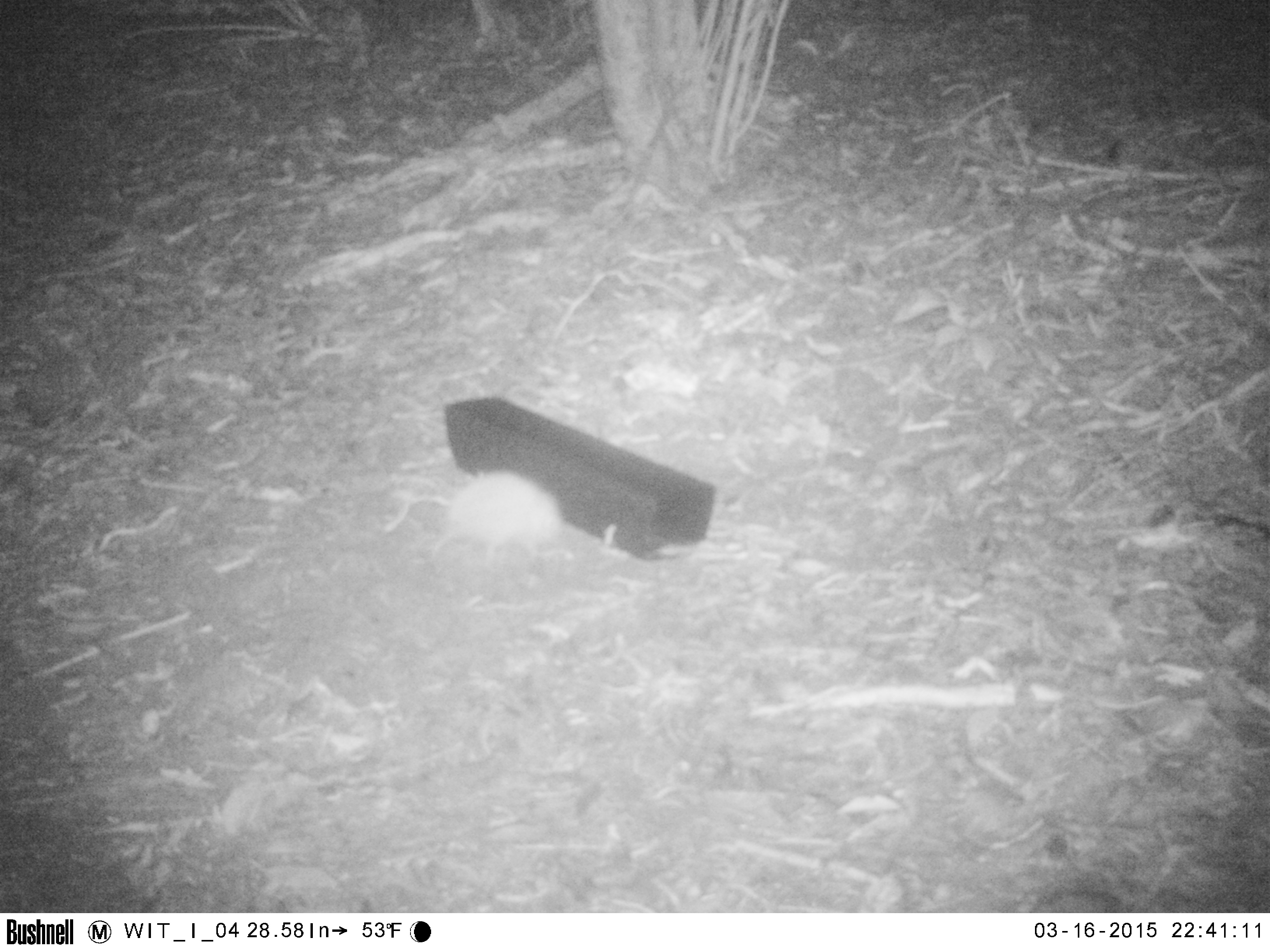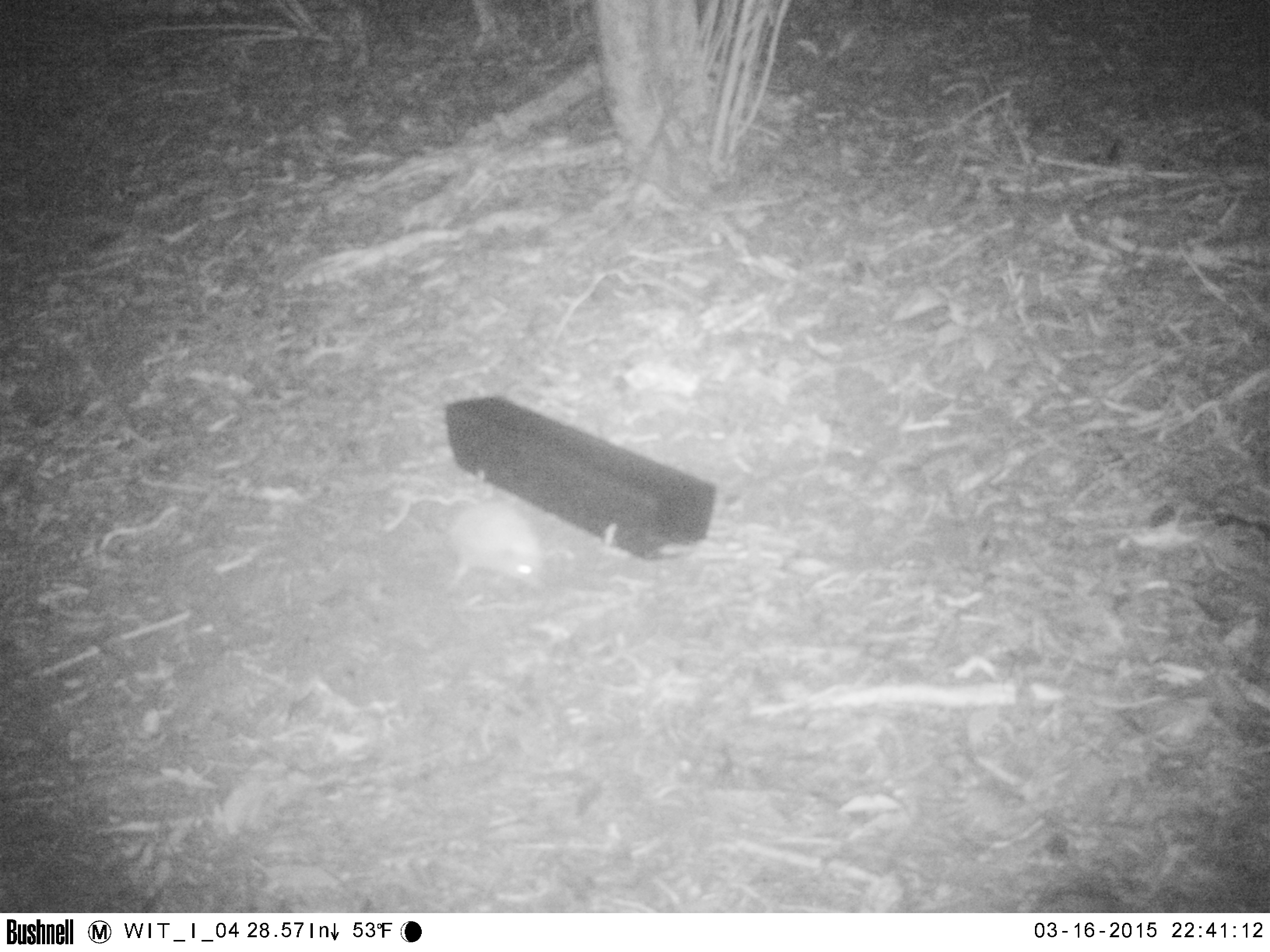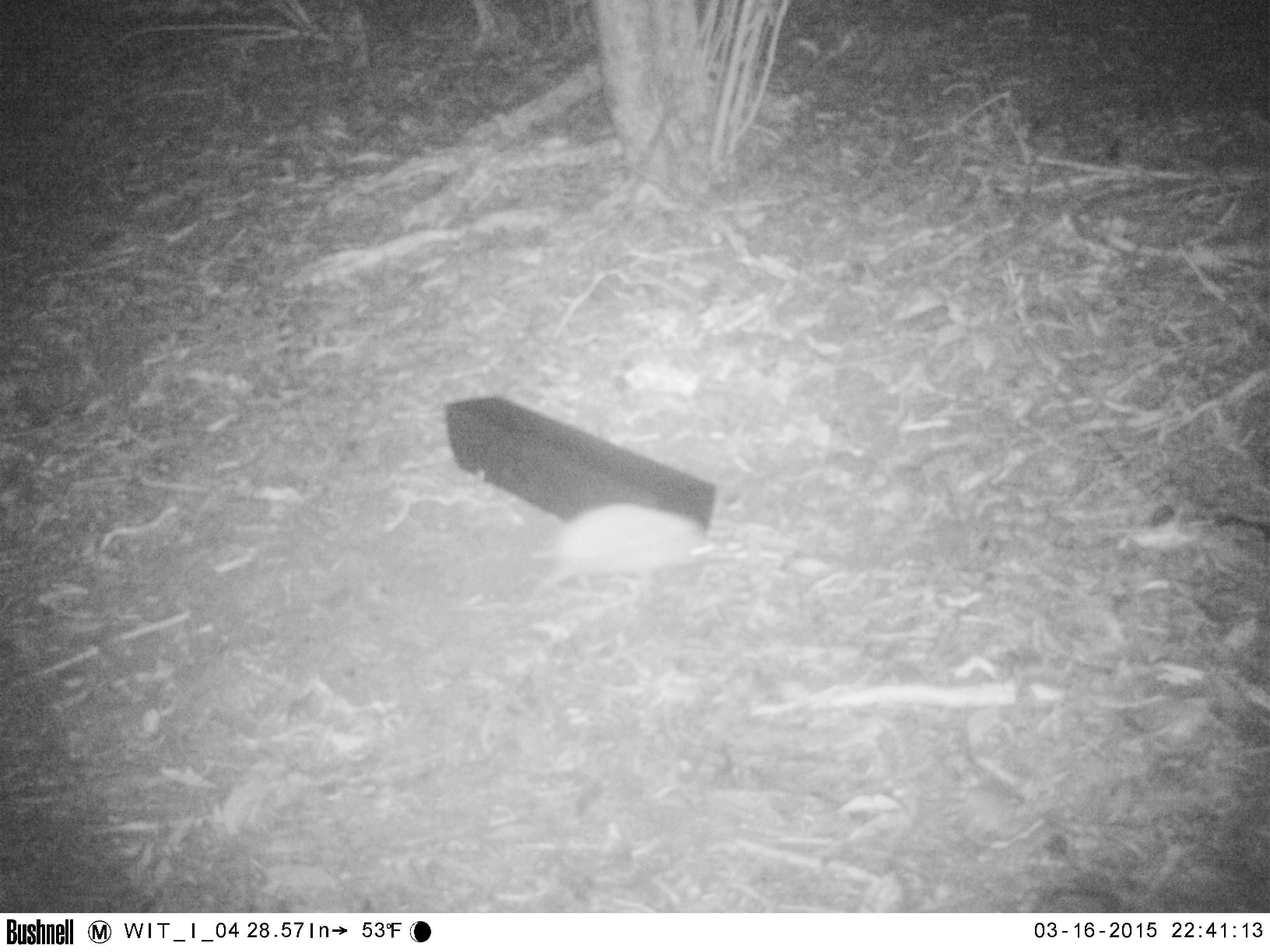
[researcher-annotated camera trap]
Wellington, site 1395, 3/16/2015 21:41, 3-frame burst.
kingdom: Animalia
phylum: Chordata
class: Mammalia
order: Eulipotyphla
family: Erinaceidae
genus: Erinaceus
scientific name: Erinaceus europaeus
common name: hedgehog